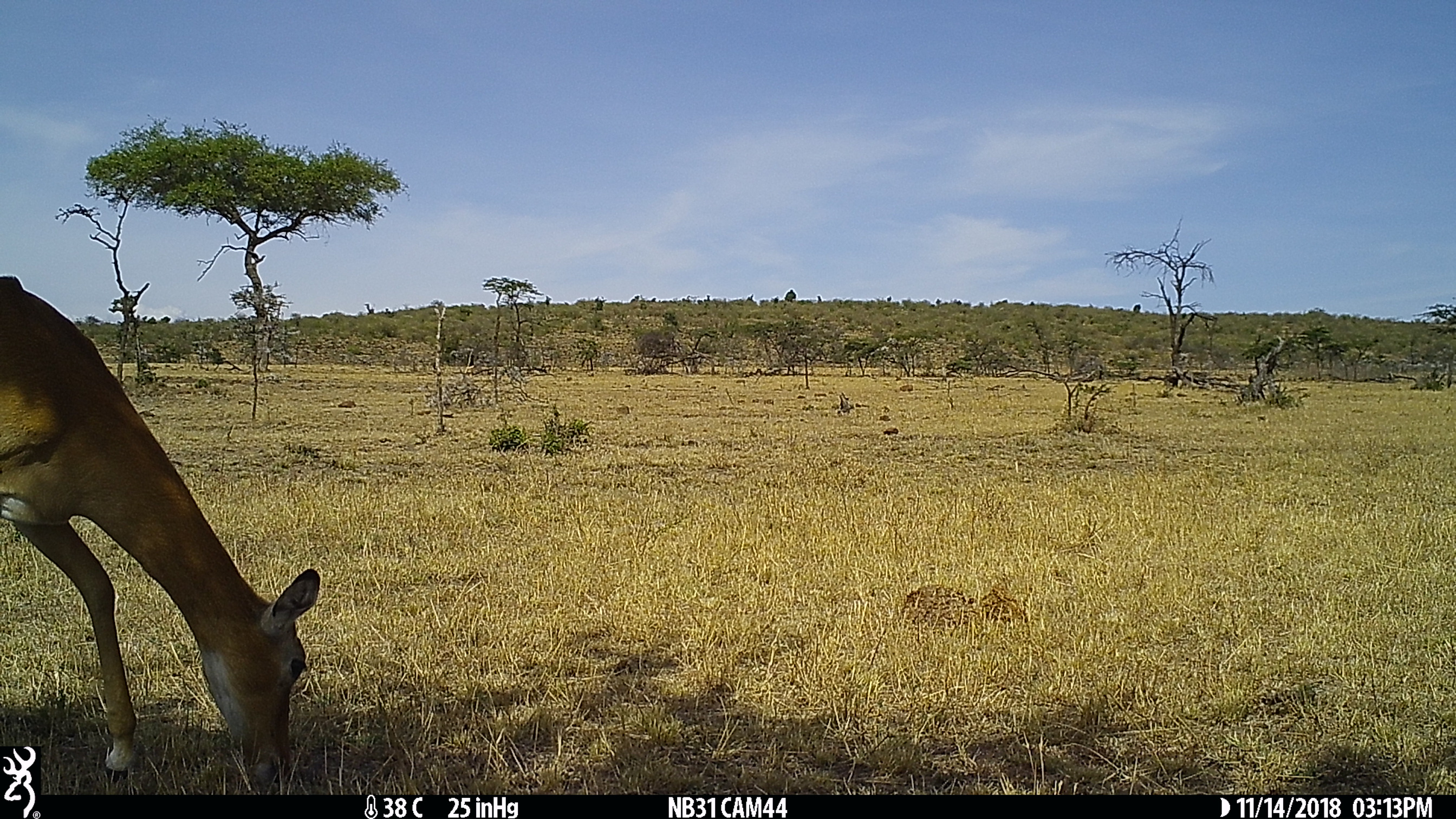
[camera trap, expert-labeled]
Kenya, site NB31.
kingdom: Animalia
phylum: Chordata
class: Mammalia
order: Artiodactyla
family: Bovidae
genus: Aepyceros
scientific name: Aepyceros melampus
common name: impala